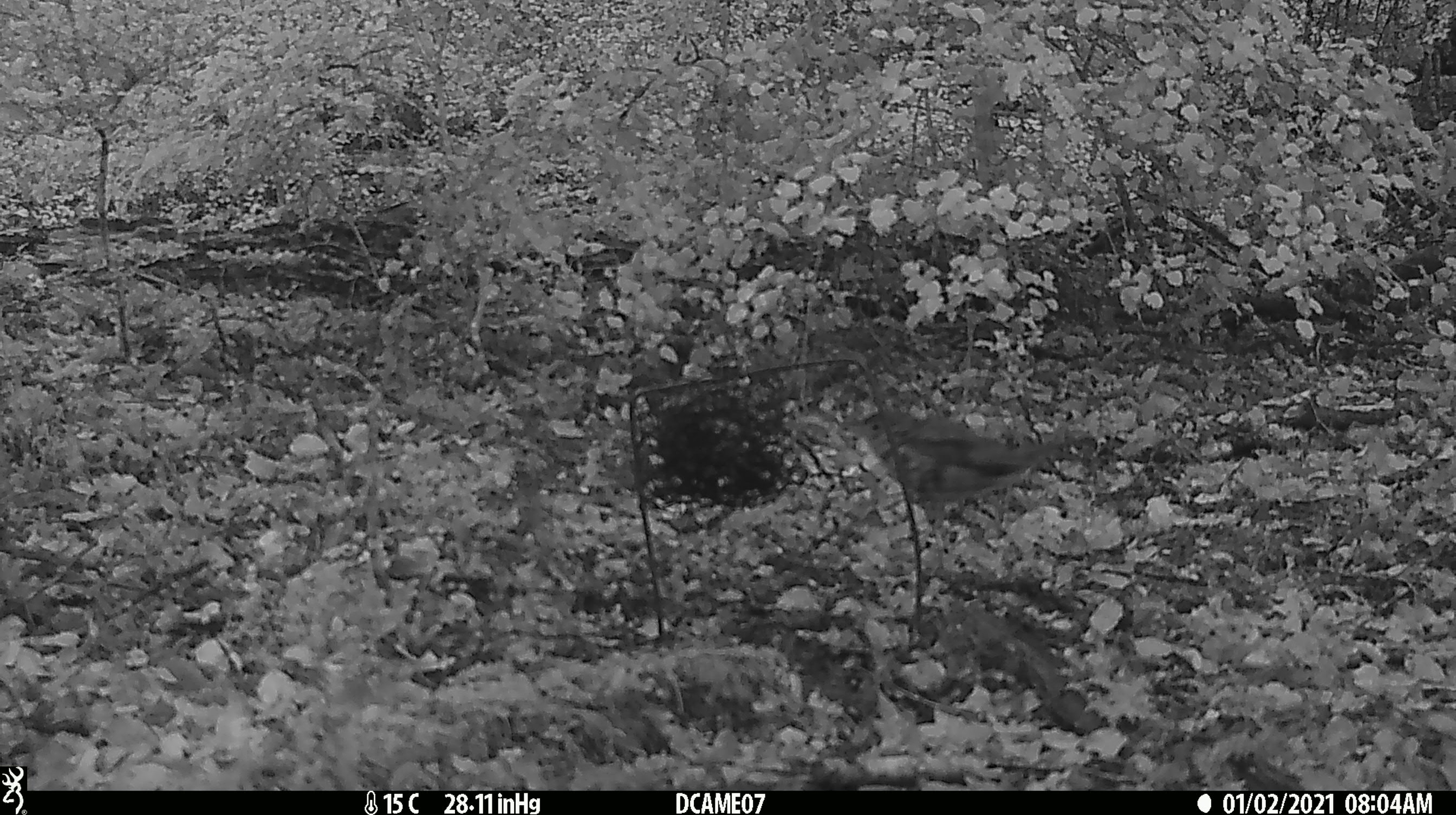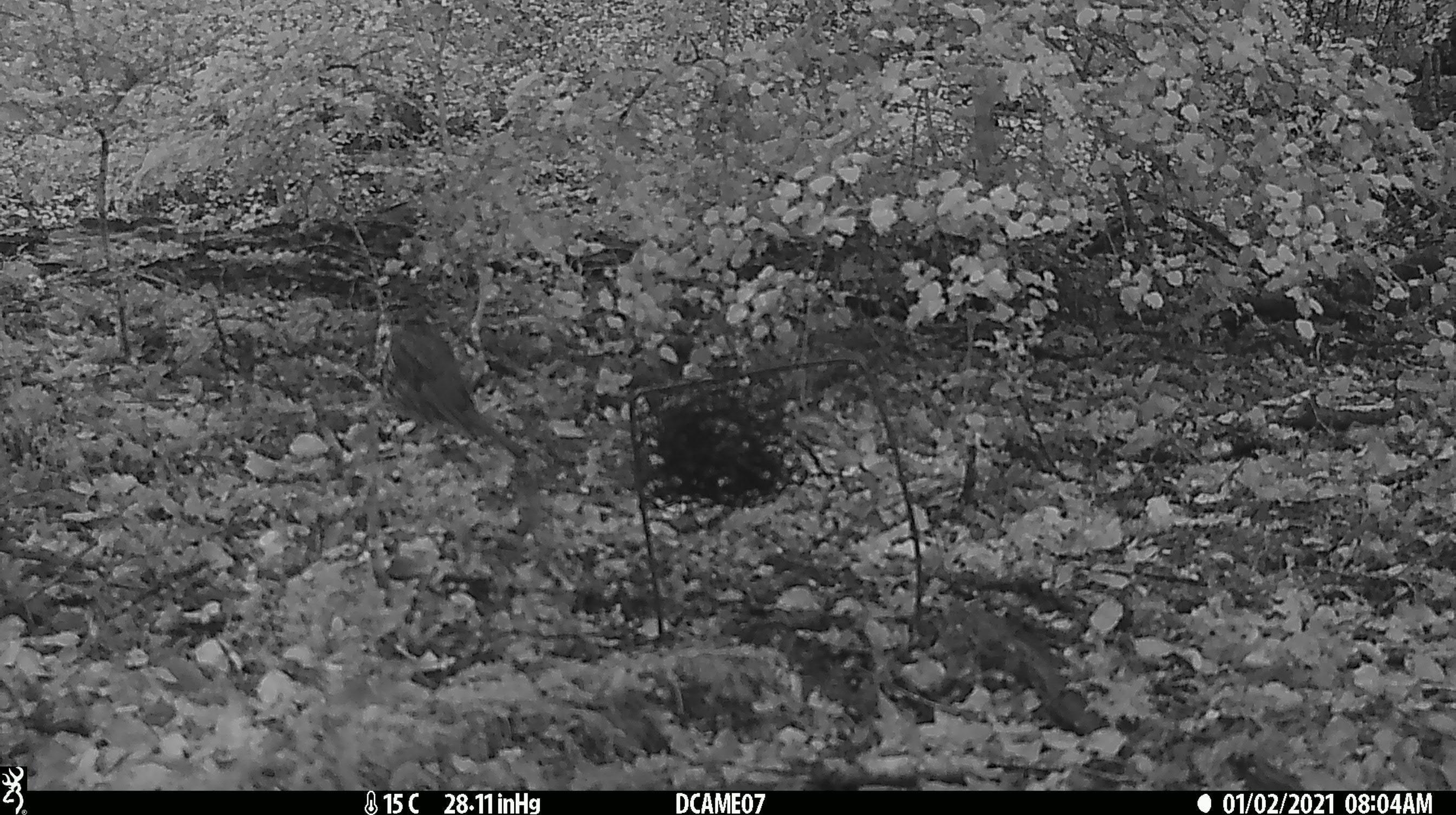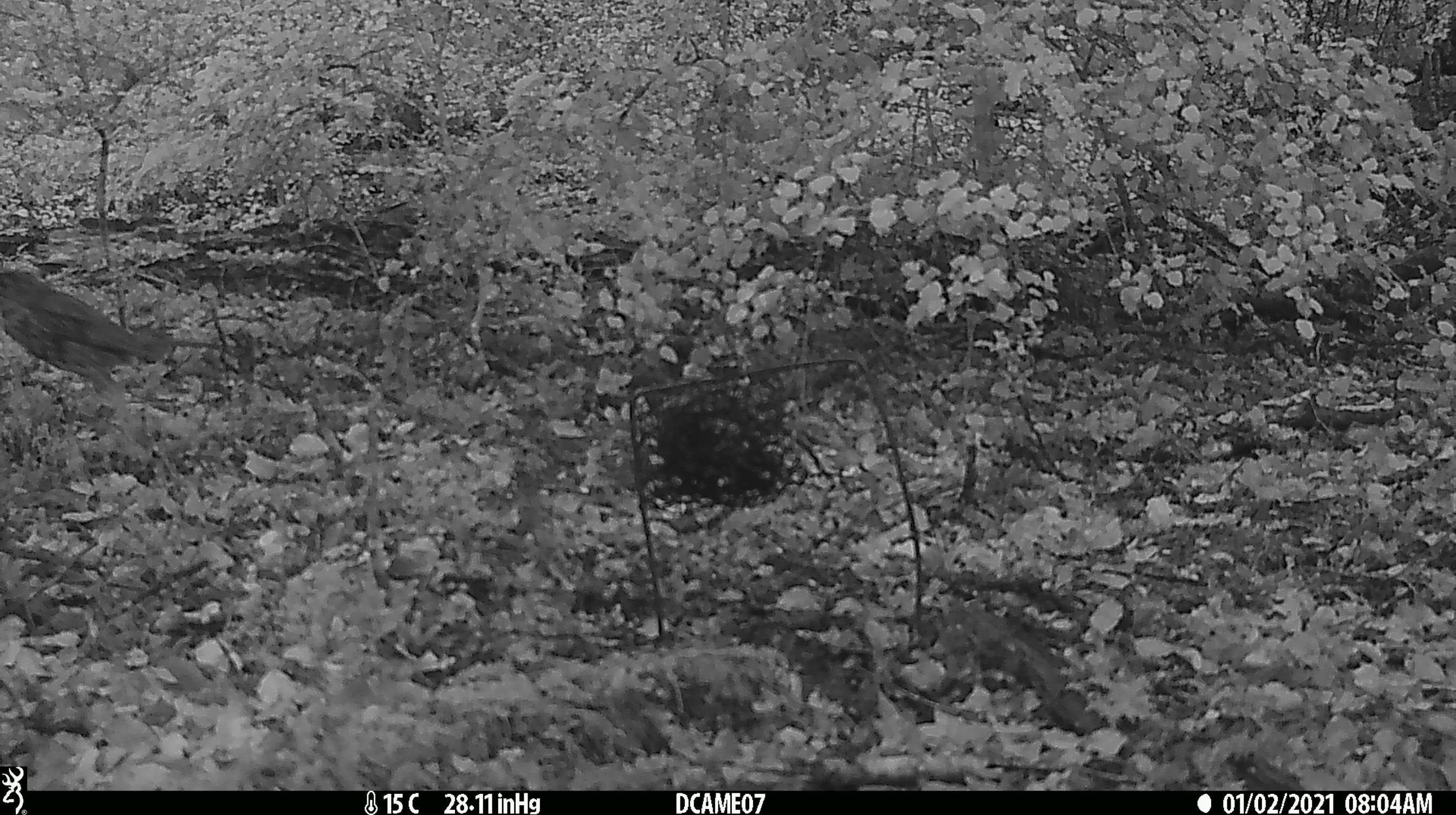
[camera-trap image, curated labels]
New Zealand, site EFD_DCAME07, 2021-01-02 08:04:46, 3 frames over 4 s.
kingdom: Animalia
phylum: Chordata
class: Aves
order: Passeriformes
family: Turdidae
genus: Turdus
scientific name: Turdus philomelos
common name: song thrush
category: thrush